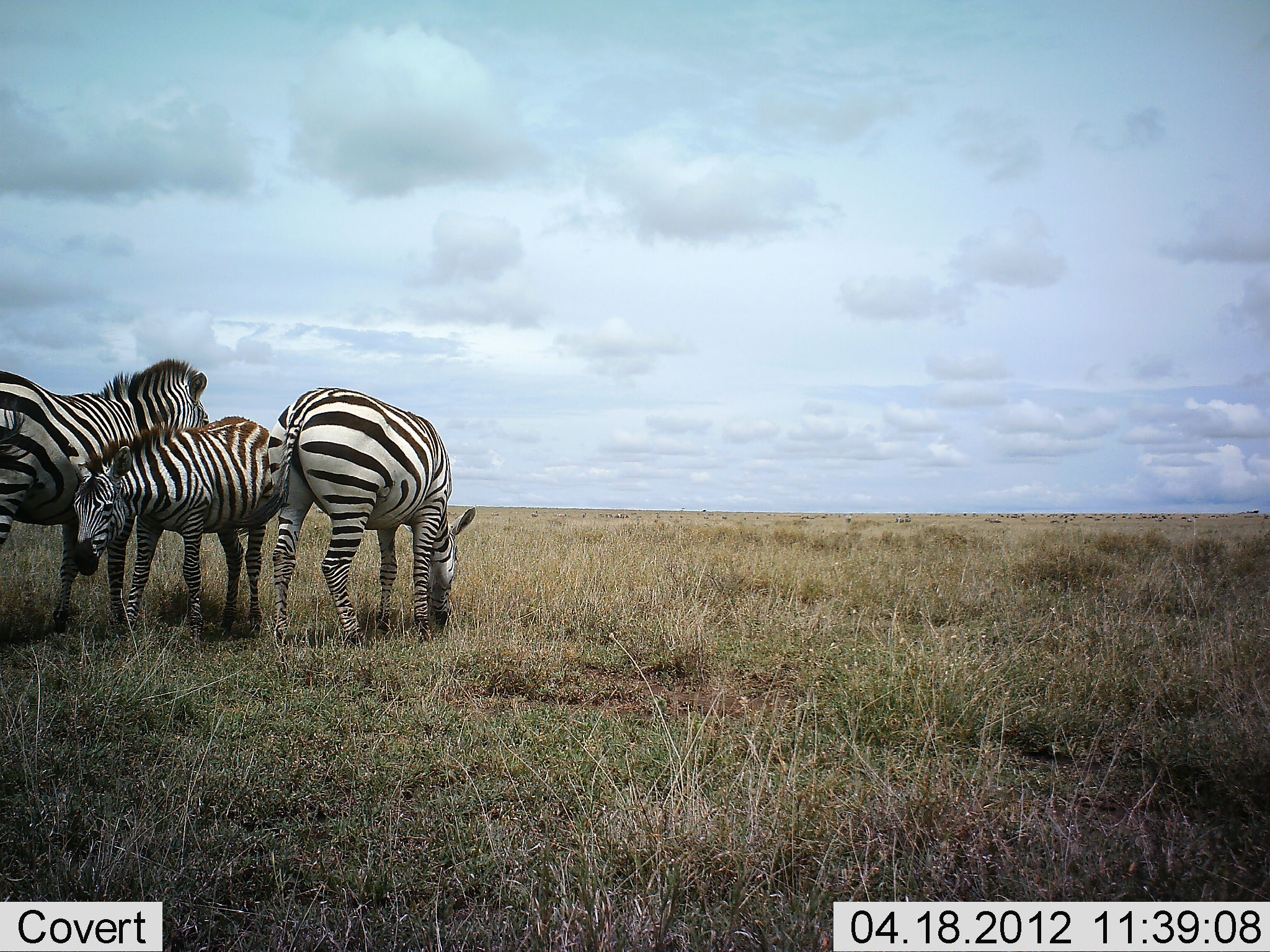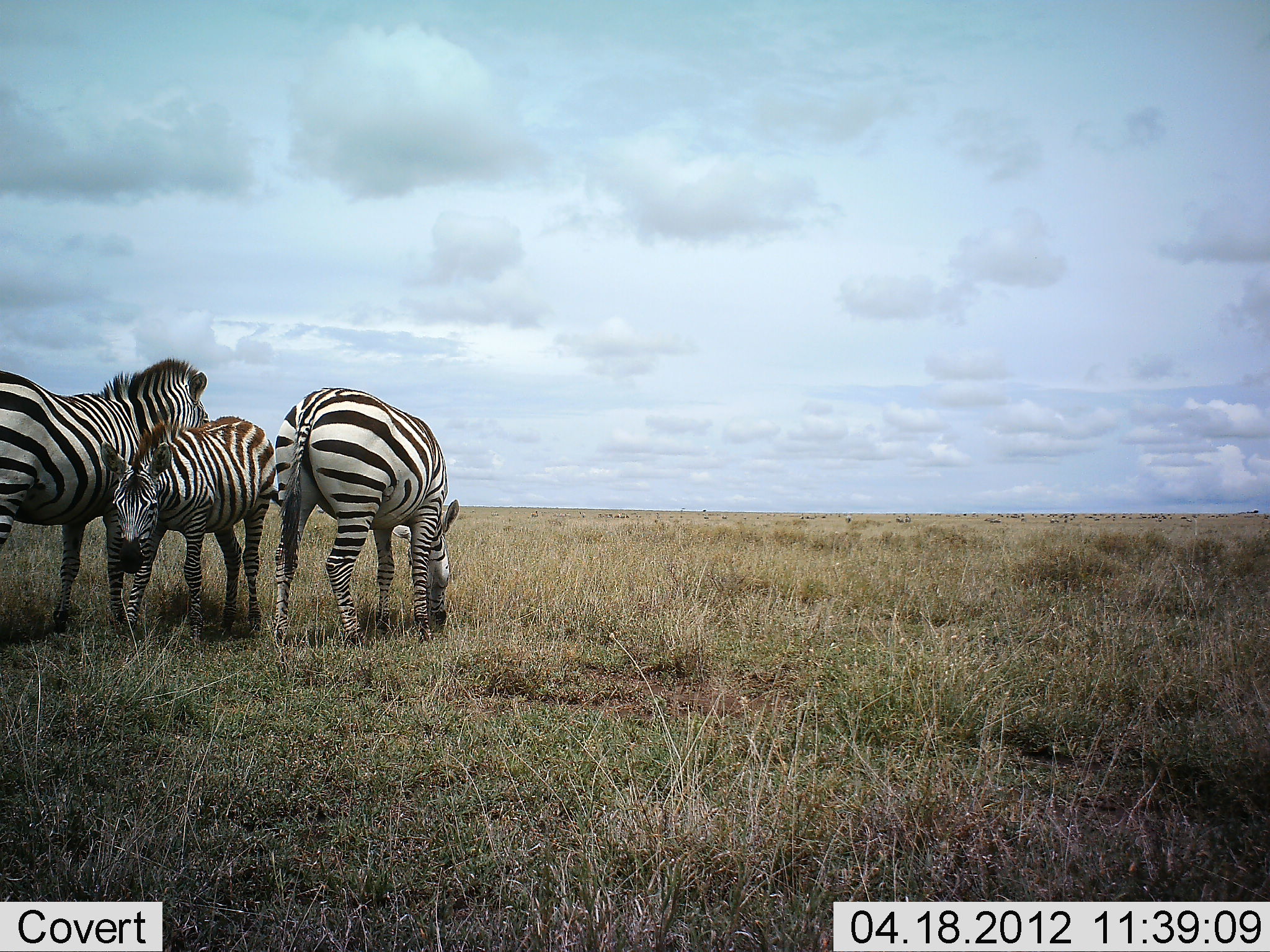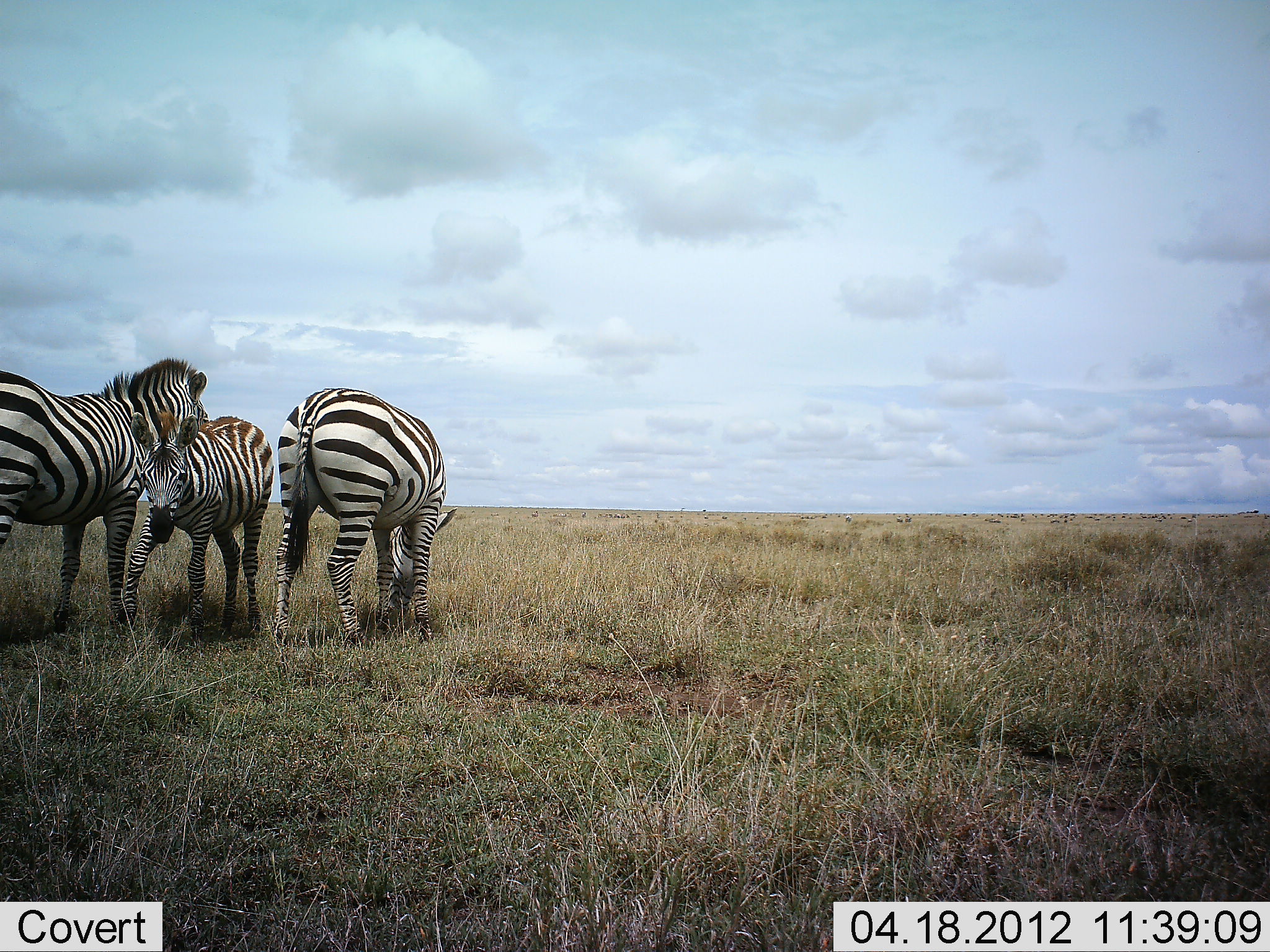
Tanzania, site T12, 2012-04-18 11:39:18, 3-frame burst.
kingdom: Animalia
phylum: Chordata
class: Mammalia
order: Perissodactyla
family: Equidae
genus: Equus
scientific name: Equus quagga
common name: plains zebra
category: zebra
Zebra (plains zebra) (Equus quagga), count 3. Behavior (volunteer vote fractions): standing 81%, resting 0%, moving 6%, interacting 12%. Young present (vote fraction): 50%. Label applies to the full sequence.